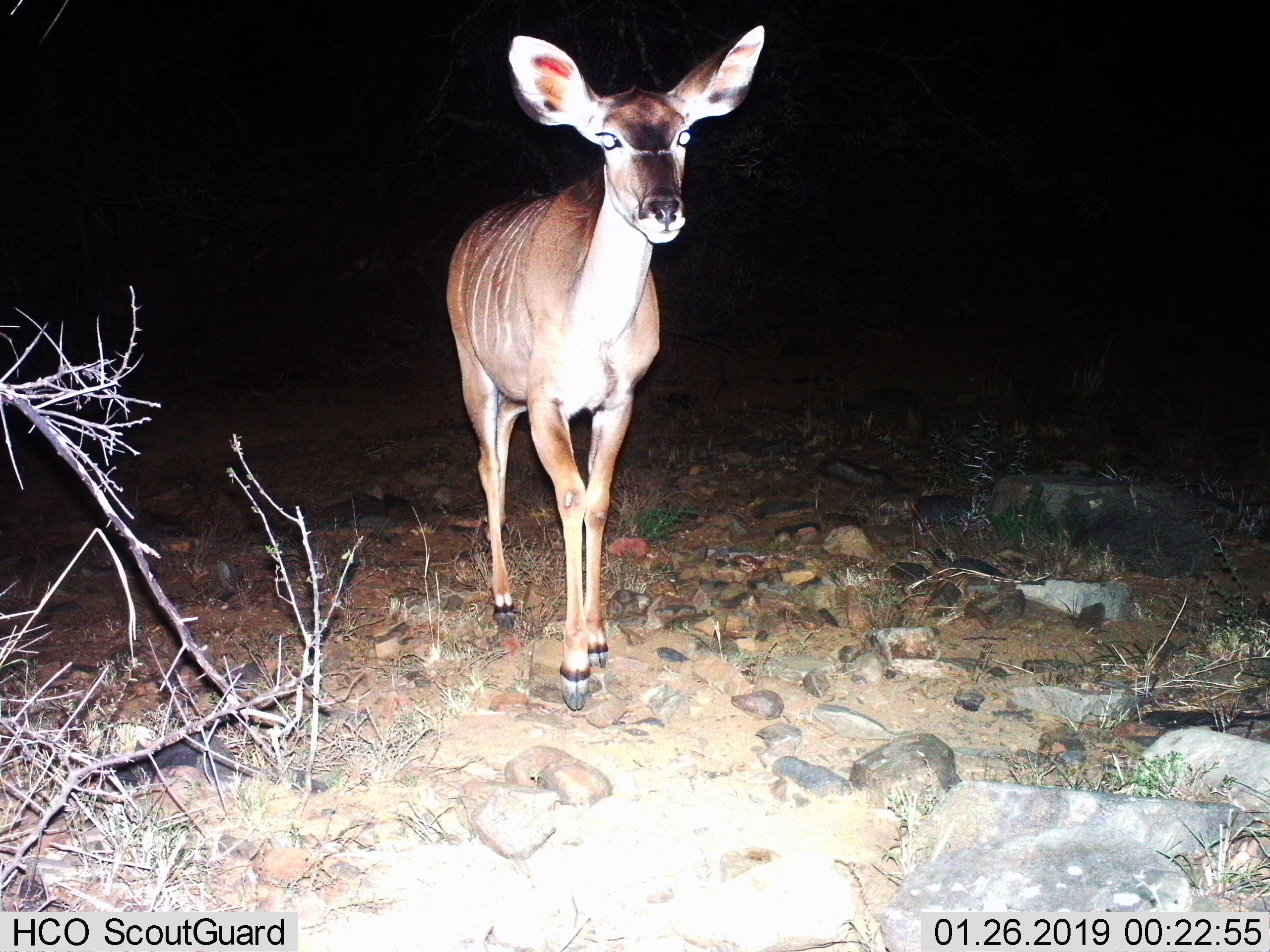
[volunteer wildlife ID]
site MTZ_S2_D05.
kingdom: Animalia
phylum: Chordata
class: Mammalia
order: Artiodactyla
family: Bovidae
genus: Tragelaphus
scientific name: Tragelaphus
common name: kudu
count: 1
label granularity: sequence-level